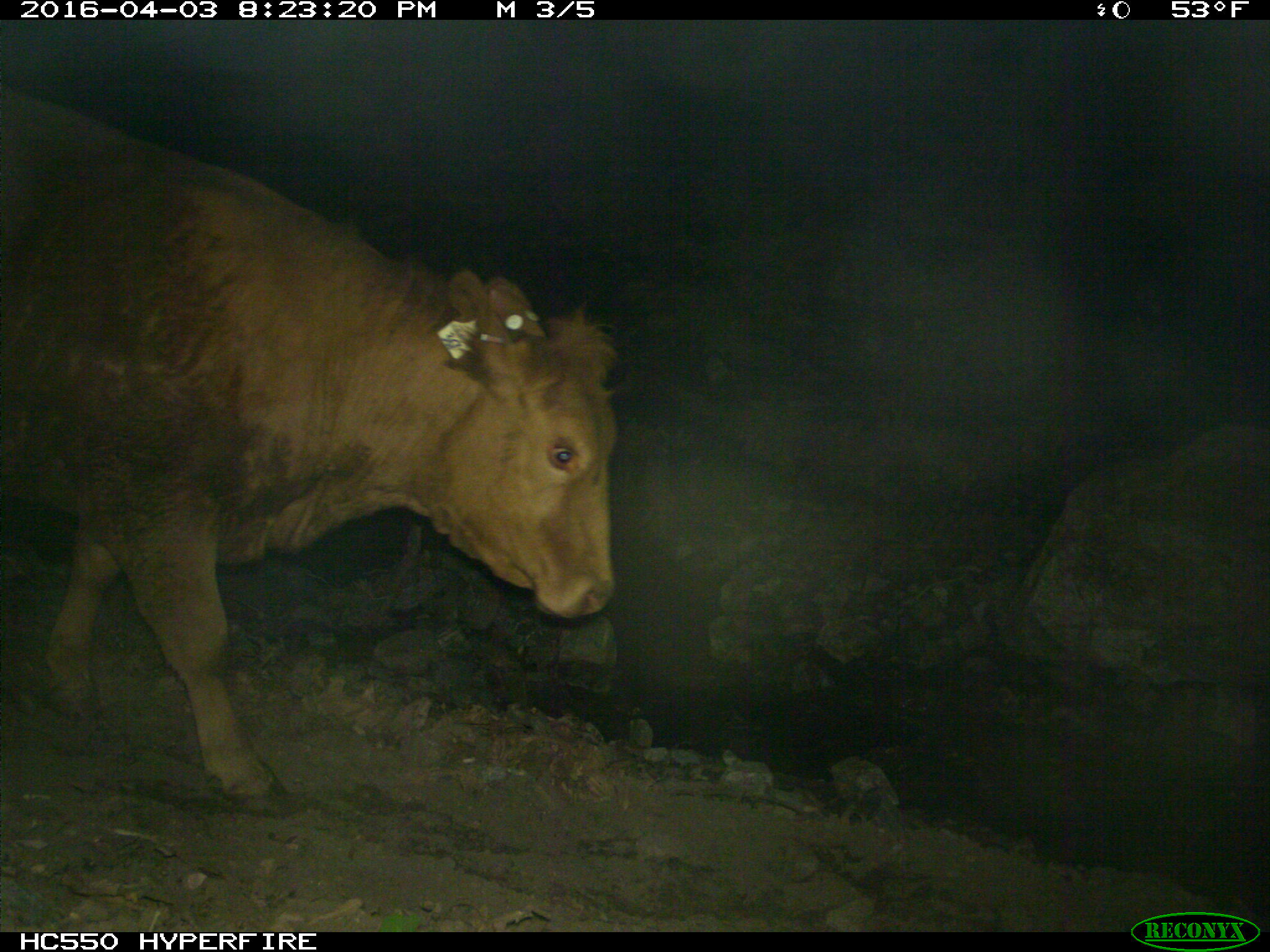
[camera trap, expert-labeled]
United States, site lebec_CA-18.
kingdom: Animalia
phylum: Chordata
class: Mammalia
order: Artiodactyla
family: Bovidae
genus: Bos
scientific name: Bos taurus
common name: domestic cow